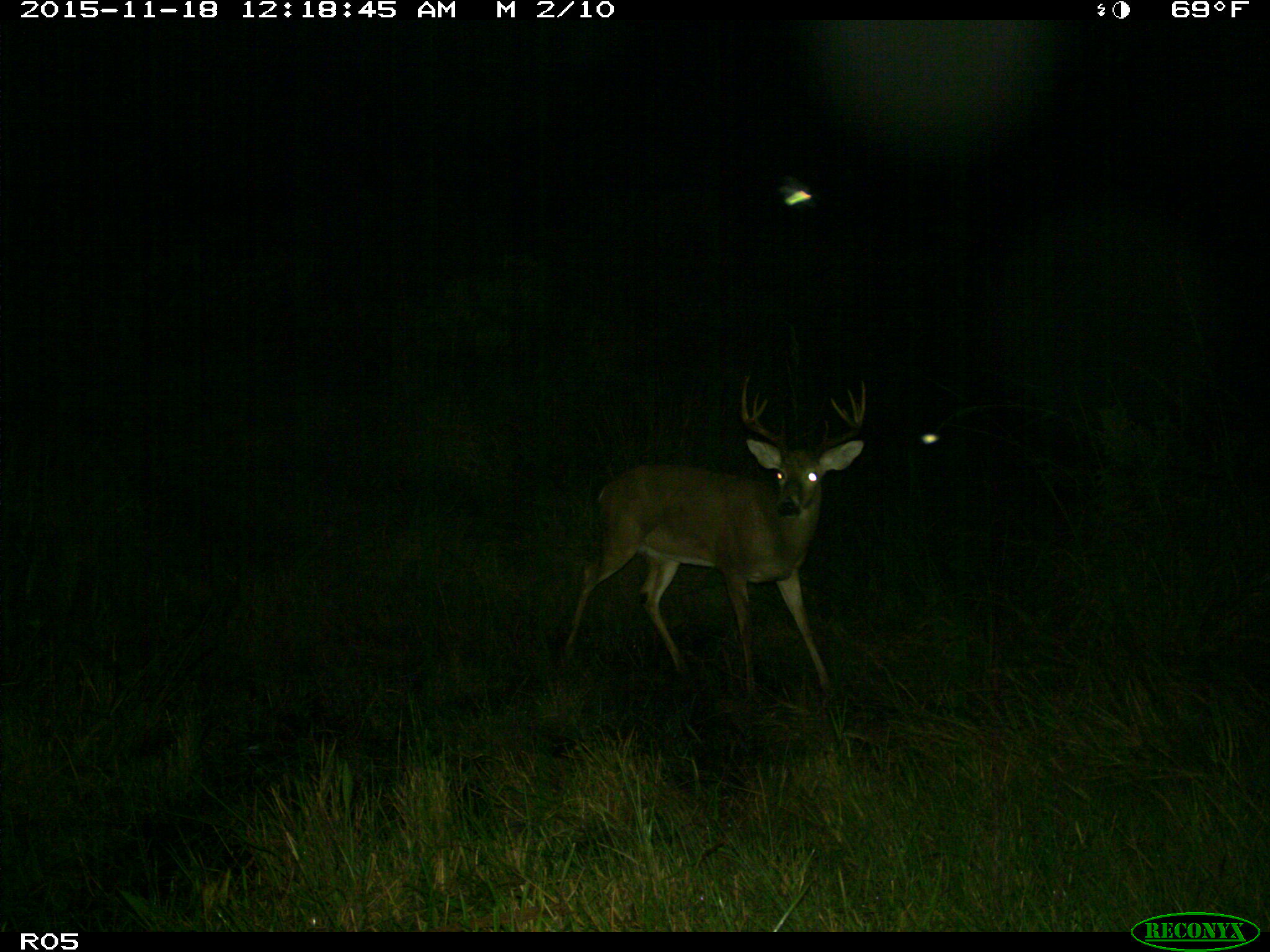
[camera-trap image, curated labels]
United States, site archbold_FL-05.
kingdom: Animalia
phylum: Chordata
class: Mammalia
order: Artiodactyla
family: Cervidae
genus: Odocoileus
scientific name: Odocoileus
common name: deer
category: unidentified deer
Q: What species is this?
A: Unidentified deer (deer) (Odocoileus).